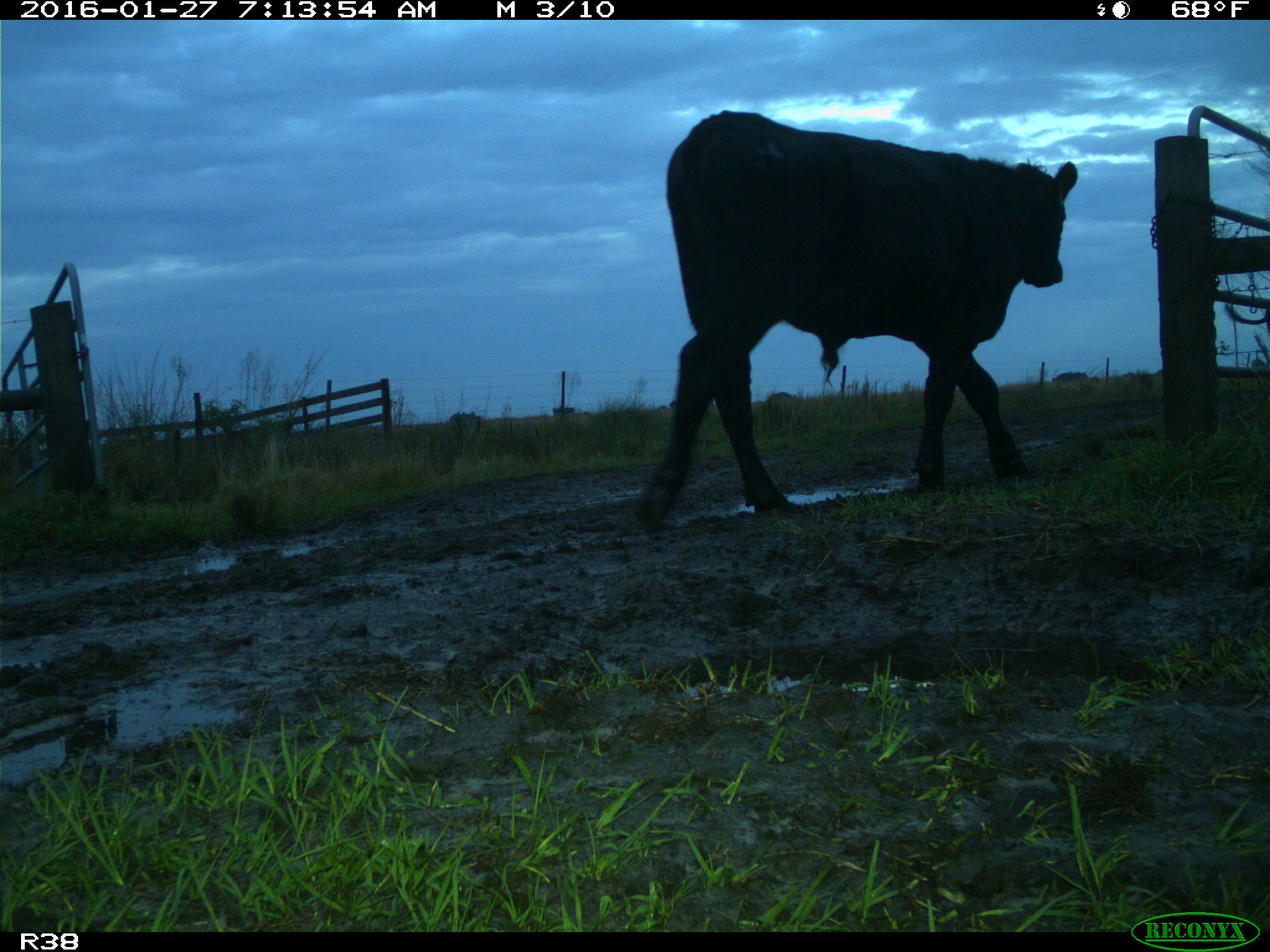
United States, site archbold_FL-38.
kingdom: Animalia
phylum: Chordata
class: Mammalia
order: Artiodactyla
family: Bovidae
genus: Bos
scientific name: Bos taurus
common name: domestic cow